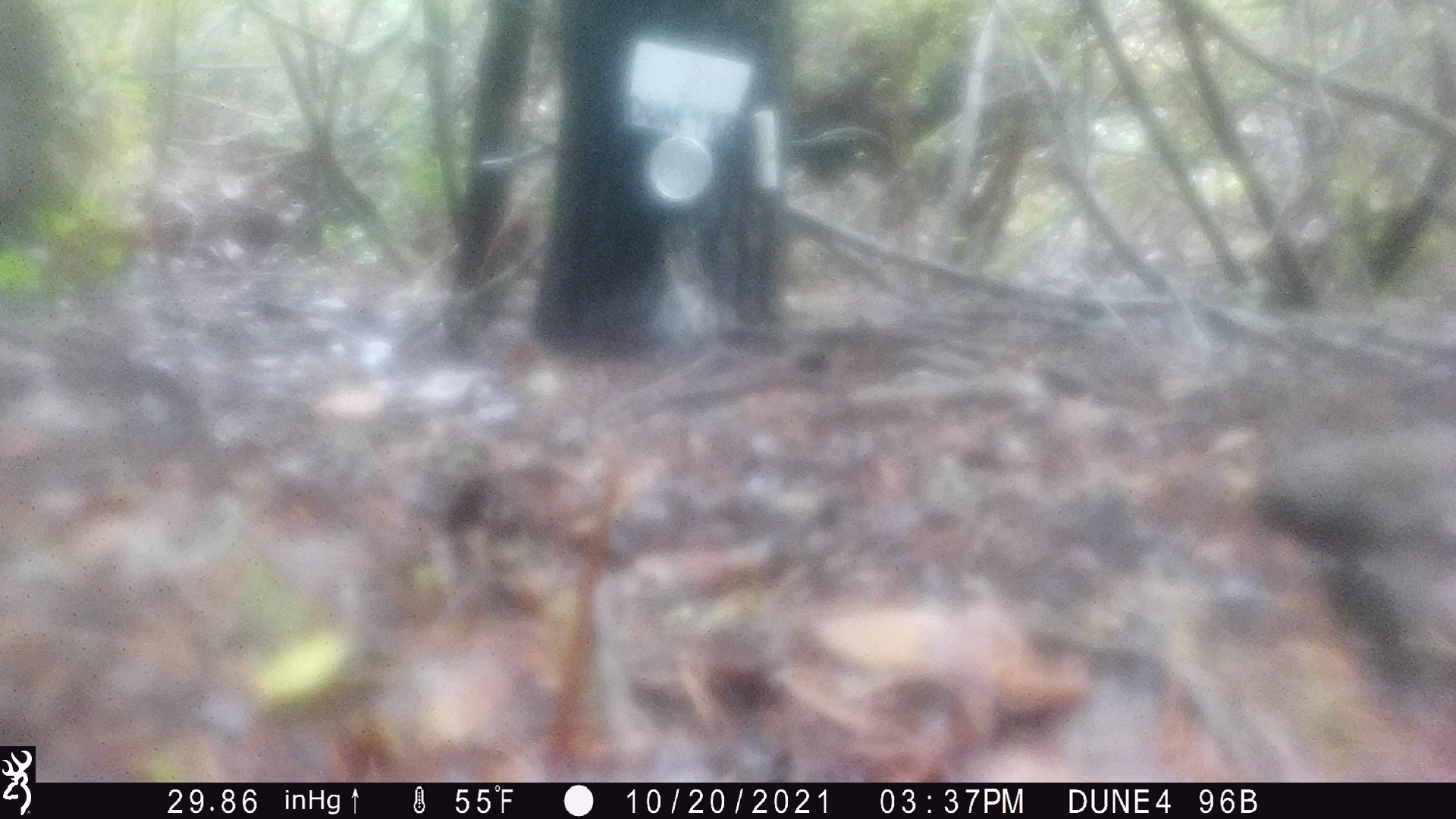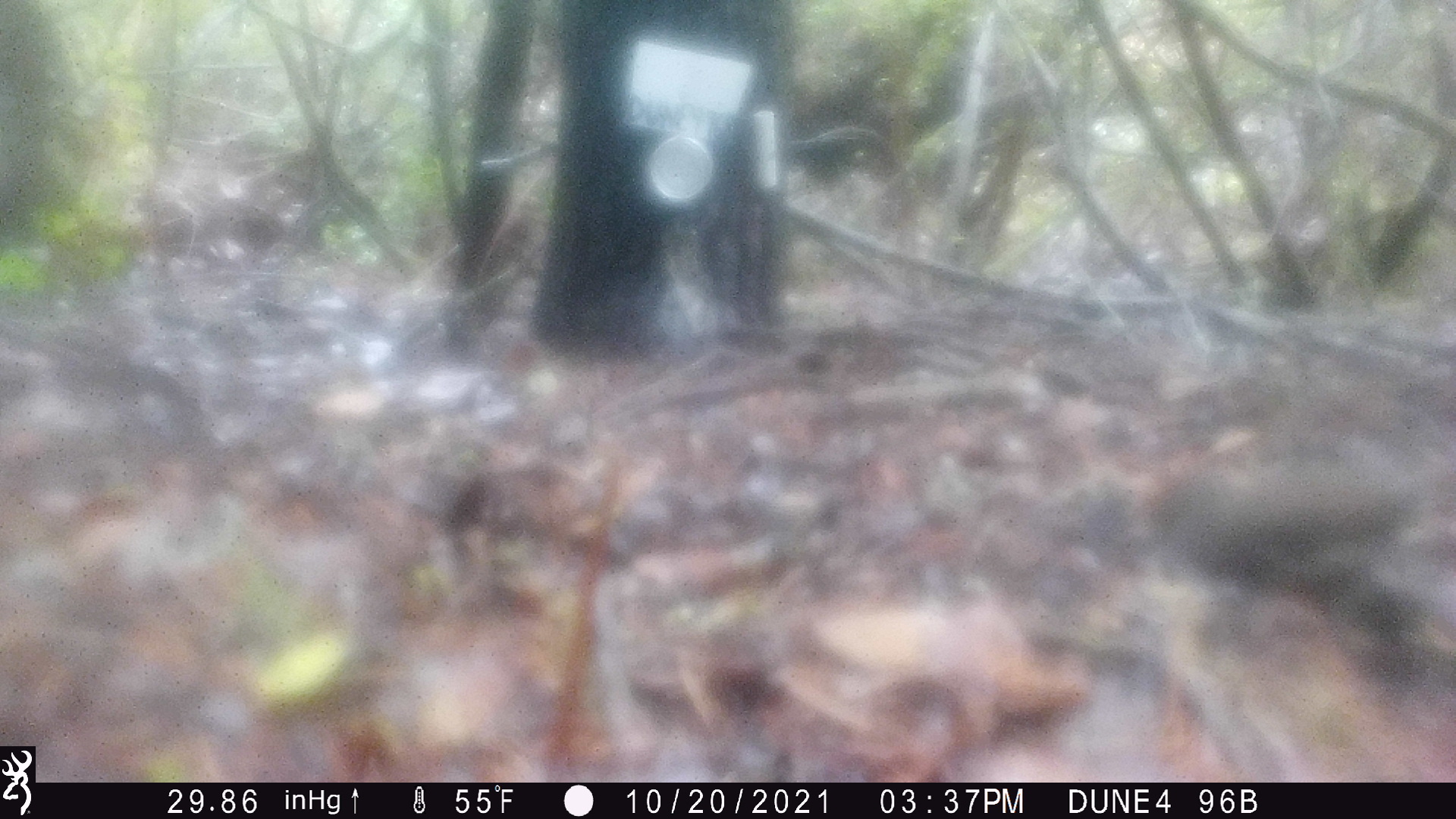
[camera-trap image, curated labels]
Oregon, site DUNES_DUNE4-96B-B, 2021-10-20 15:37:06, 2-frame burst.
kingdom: Animalia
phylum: Chordata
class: Aves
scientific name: Aves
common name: bird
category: other bird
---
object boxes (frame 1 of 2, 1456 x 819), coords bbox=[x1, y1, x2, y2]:
other bird: bbox=[1214, 396, 1450, 696]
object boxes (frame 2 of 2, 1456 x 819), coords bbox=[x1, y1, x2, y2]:
other bird: bbox=[1133, 439, 1450, 676]